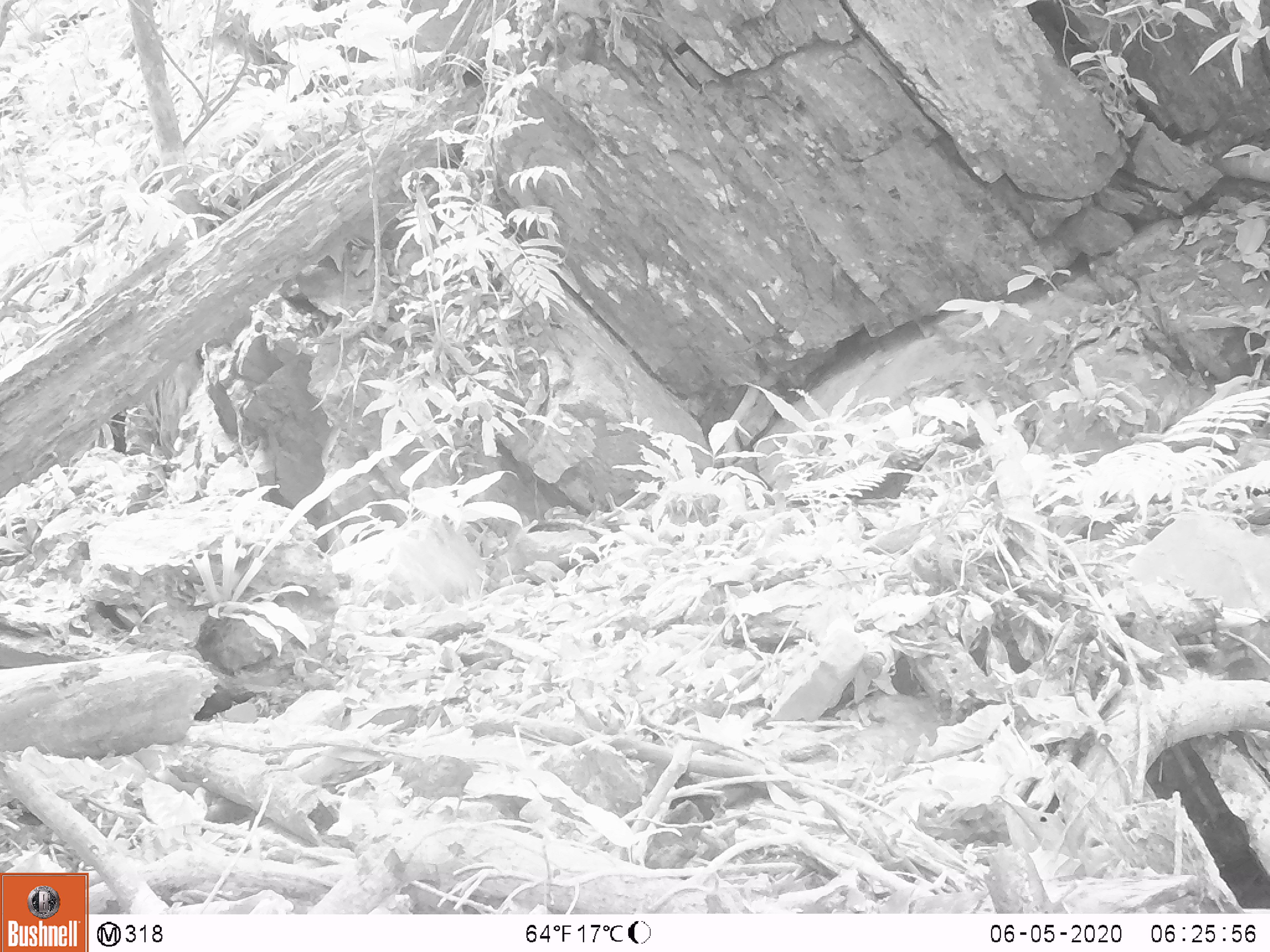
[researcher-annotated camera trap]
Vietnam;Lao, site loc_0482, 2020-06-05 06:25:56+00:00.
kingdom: Animalia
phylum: Chordata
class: Aves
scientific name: Aves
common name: bird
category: unidentified bird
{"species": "unidentified bird (bird) (Aves)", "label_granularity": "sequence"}